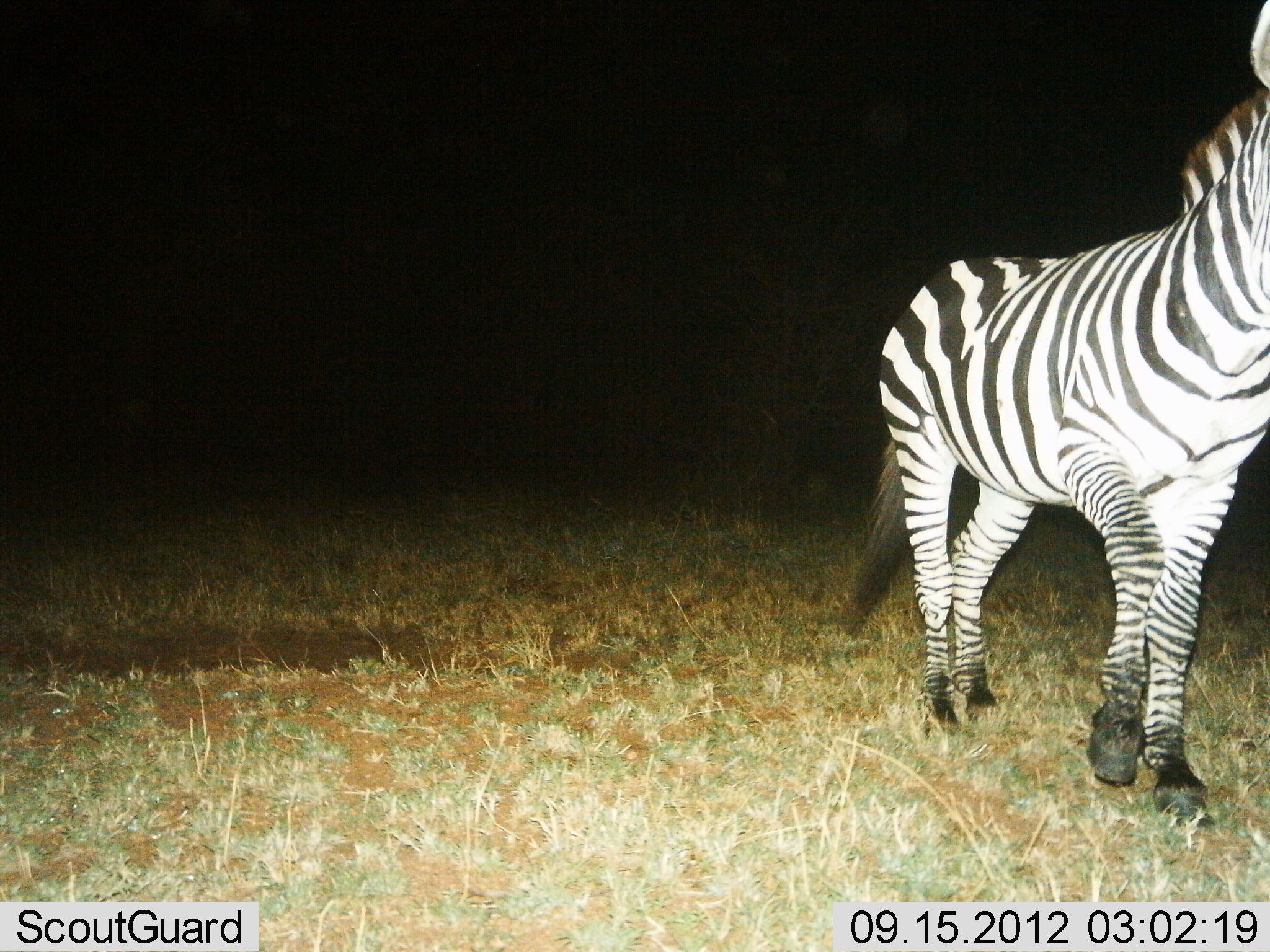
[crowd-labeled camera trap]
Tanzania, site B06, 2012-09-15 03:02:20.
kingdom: Animalia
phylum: Chordata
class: Mammalia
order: Perissodactyla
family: Equidae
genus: Equus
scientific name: Equus quagga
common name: plains zebra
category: zebra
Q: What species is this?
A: Zebra (plains zebra) (Equus quagga).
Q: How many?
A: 1.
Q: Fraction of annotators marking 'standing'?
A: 30%.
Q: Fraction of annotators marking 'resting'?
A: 0%.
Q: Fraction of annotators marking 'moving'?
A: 70%.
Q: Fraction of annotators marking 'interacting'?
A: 0%.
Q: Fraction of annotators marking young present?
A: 0%.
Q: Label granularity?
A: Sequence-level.